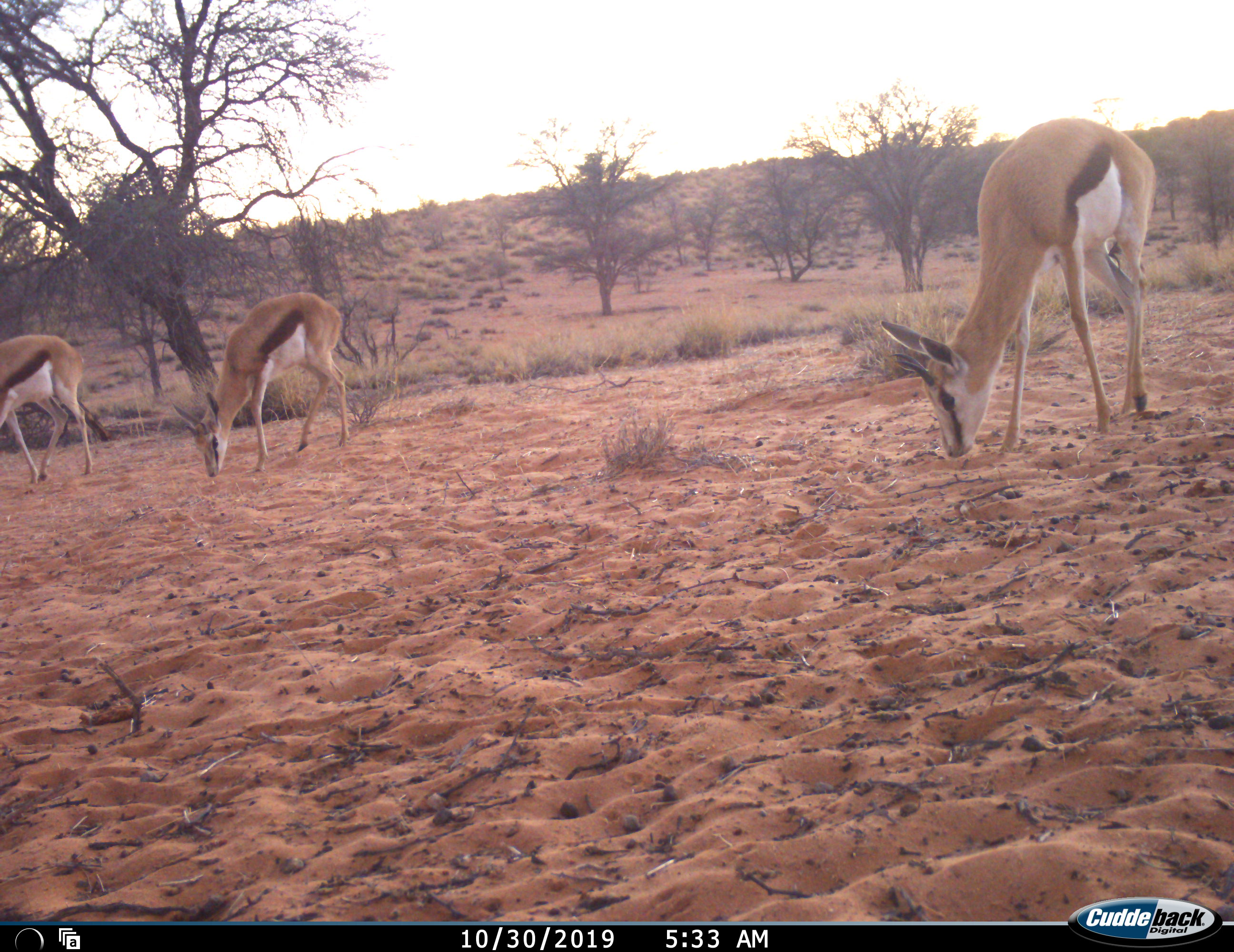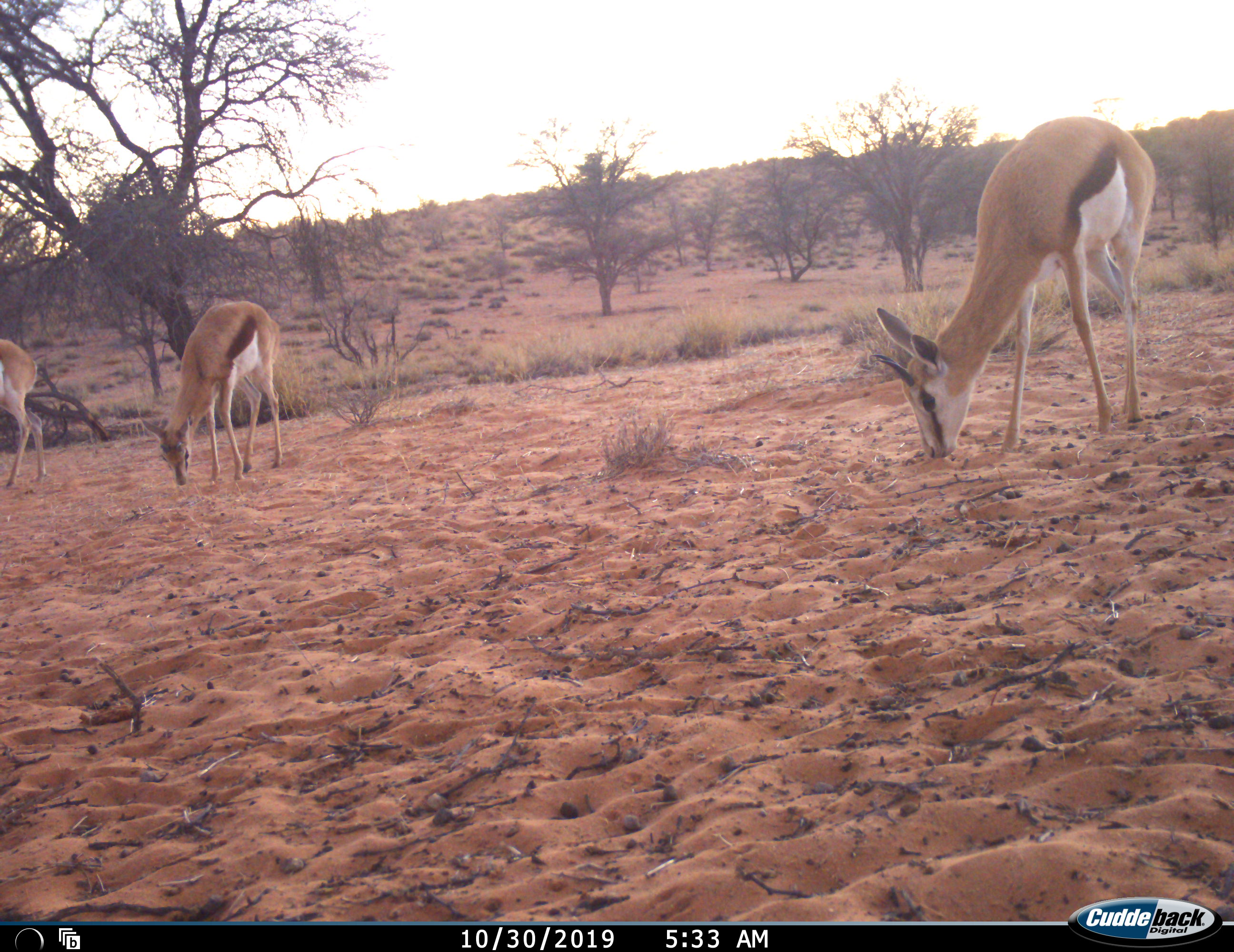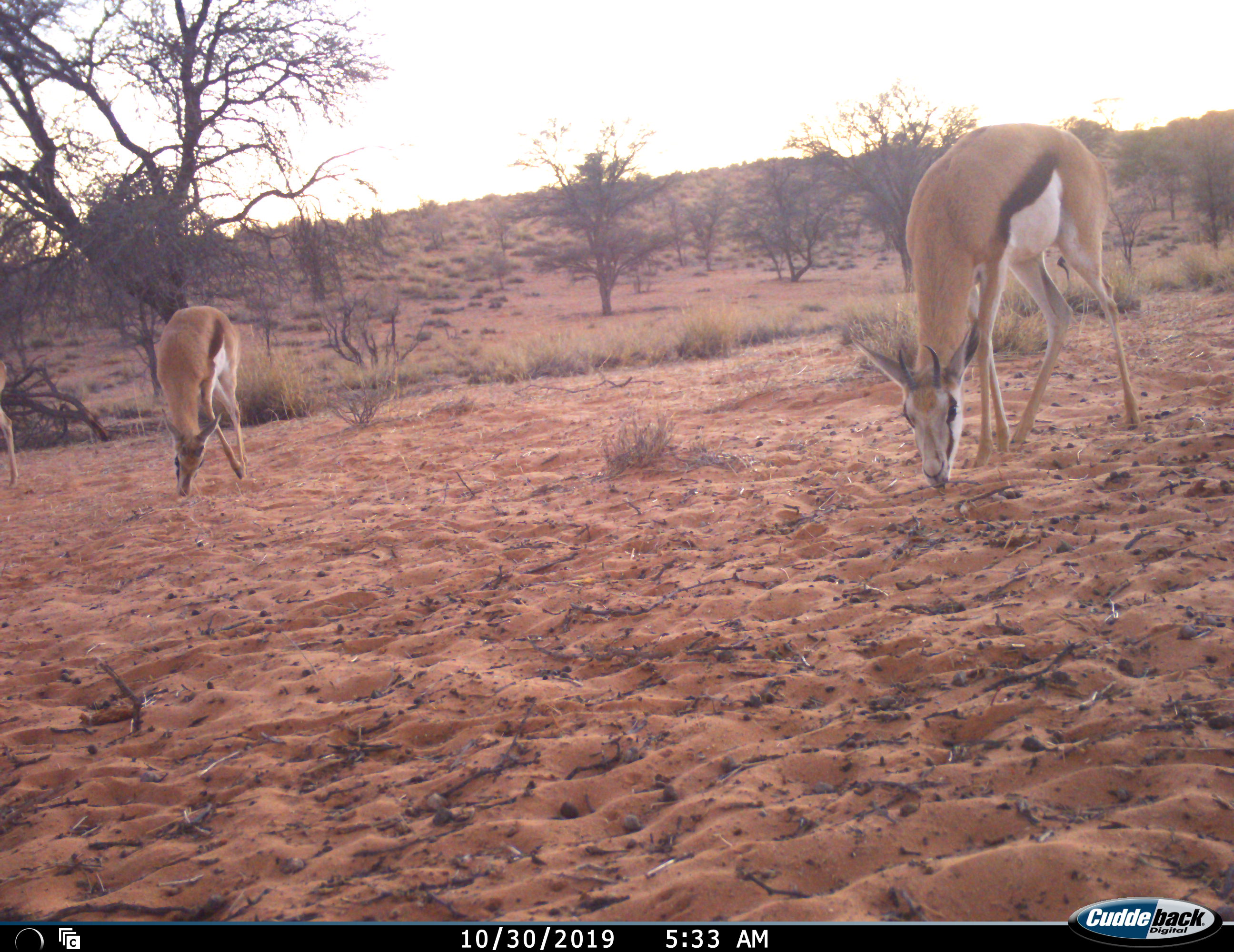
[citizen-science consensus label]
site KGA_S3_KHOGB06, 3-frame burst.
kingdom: Animalia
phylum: Chordata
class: Mammalia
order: Artiodactyla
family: Bovidae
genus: Antidorcas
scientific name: Antidorcas marsupialis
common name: springbok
Springbok (Antidorcas marsupialis), count 3. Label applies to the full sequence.